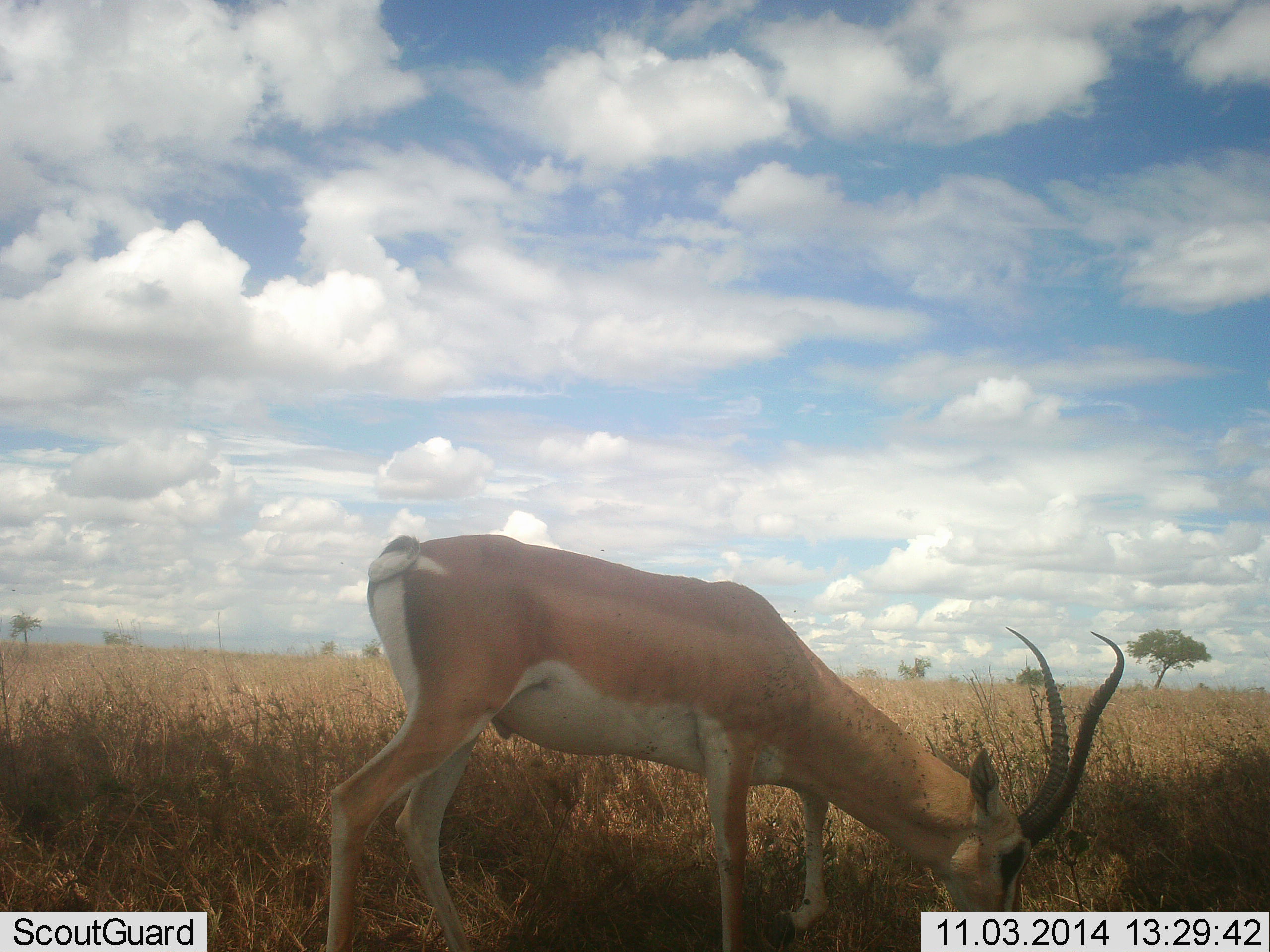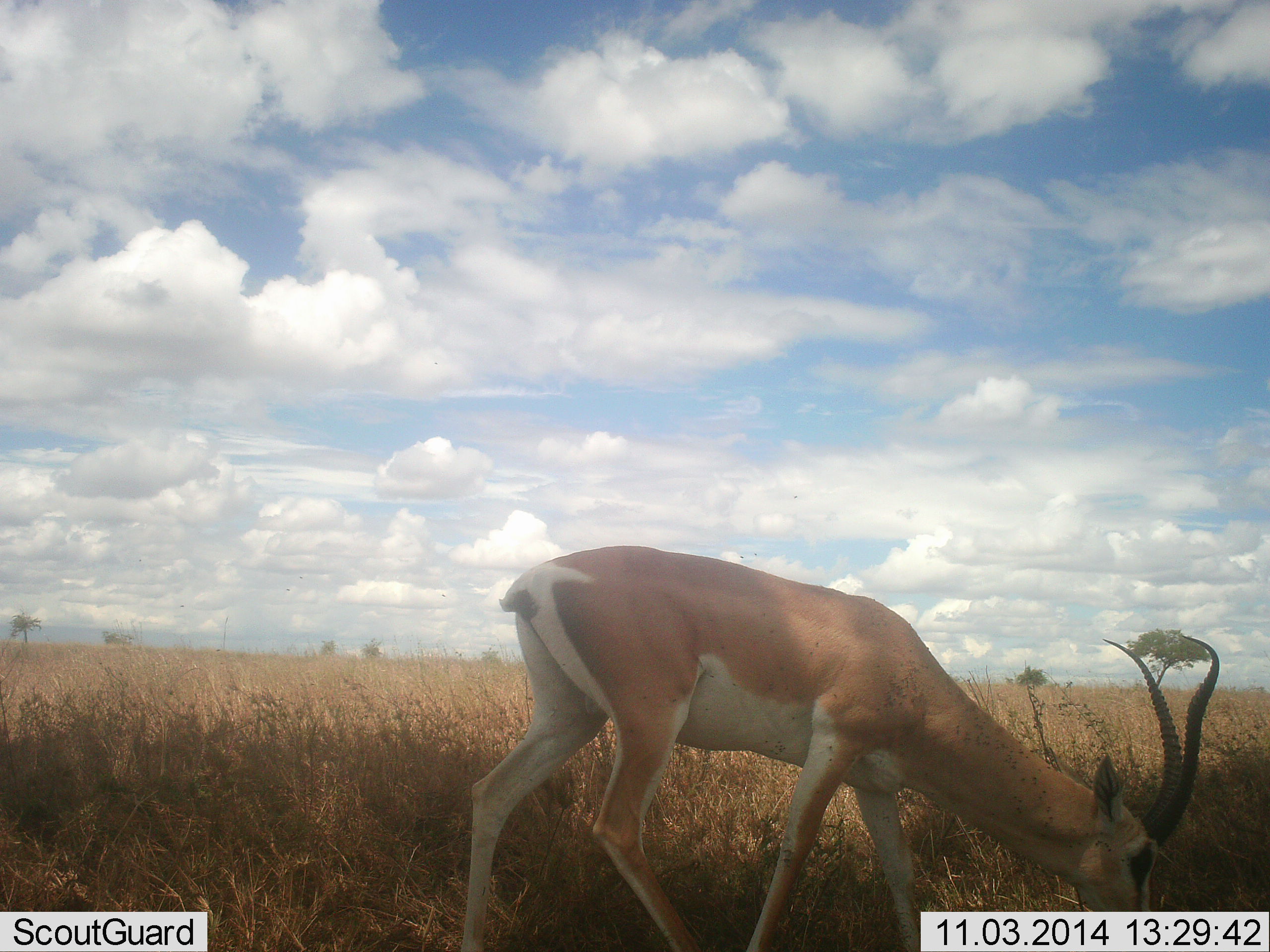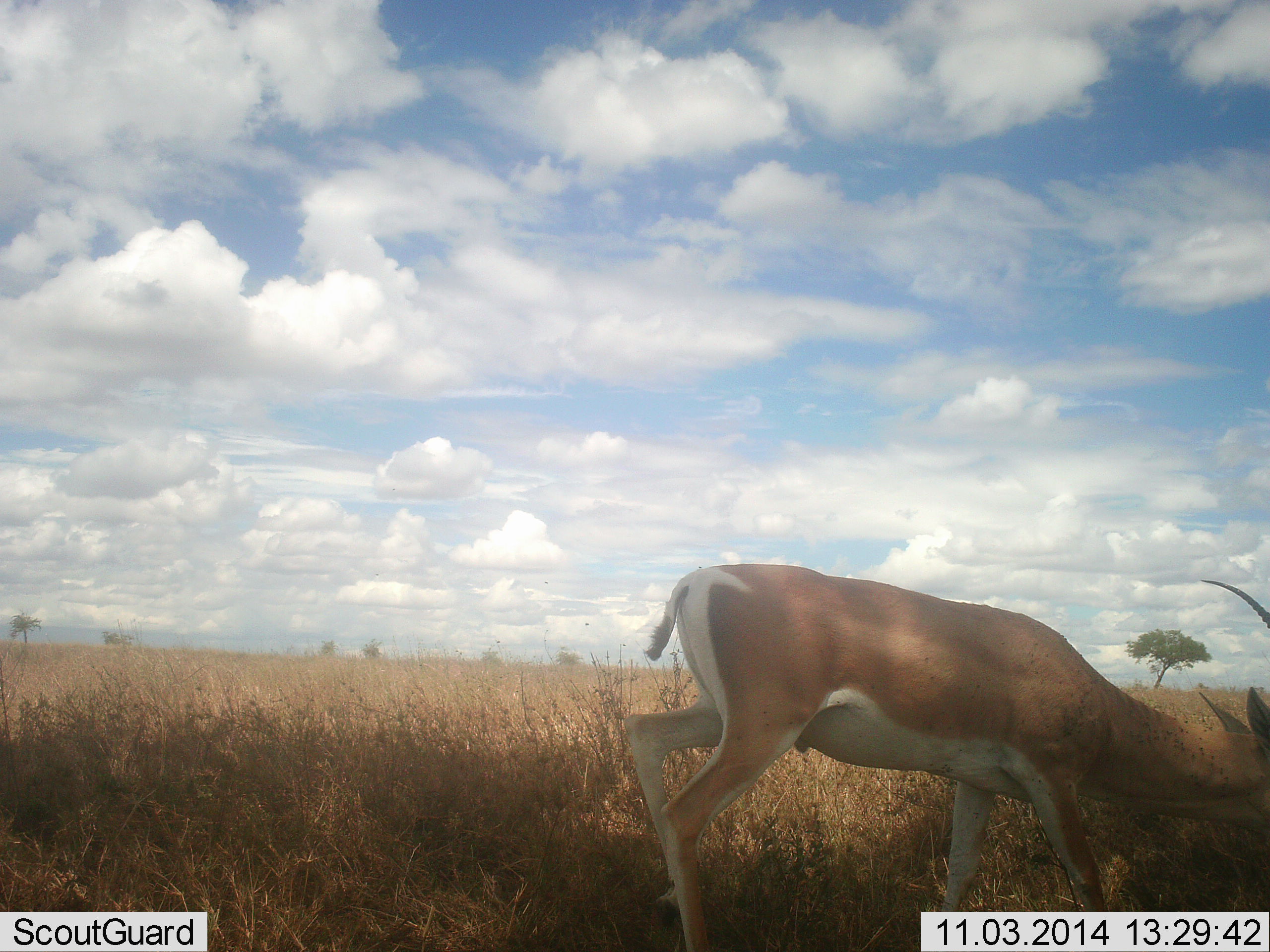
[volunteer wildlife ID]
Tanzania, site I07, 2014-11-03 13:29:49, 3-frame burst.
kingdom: Animalia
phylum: Chordata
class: Mammalia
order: Artiodactyla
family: Bovidae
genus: Nanger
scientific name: Nanger granti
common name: grant's gazelle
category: gazellegrants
Gazellegrants (grant's gazelle) (Nanger granti), count 1. Behavior (volunteer vote fractions): standing 10%, resting 0%, moving 40%, interacting 0%. Young present (vote fraction): 0%. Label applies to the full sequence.